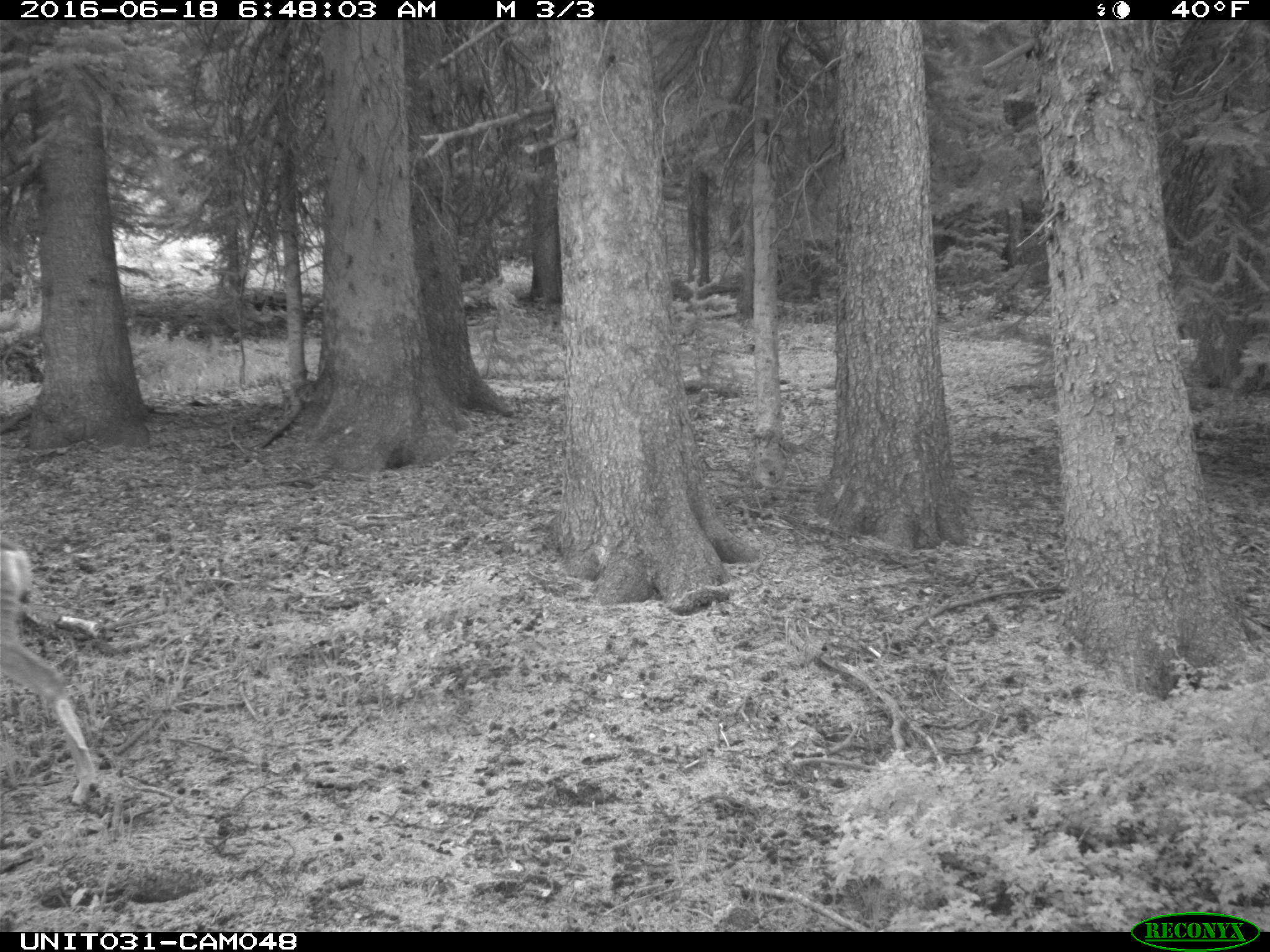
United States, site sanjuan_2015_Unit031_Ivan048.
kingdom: Animalia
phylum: Chordata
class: Mammalia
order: Artiodactyla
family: Cervidae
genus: Odocoileus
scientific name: Odocoileus hemionus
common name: mule deer